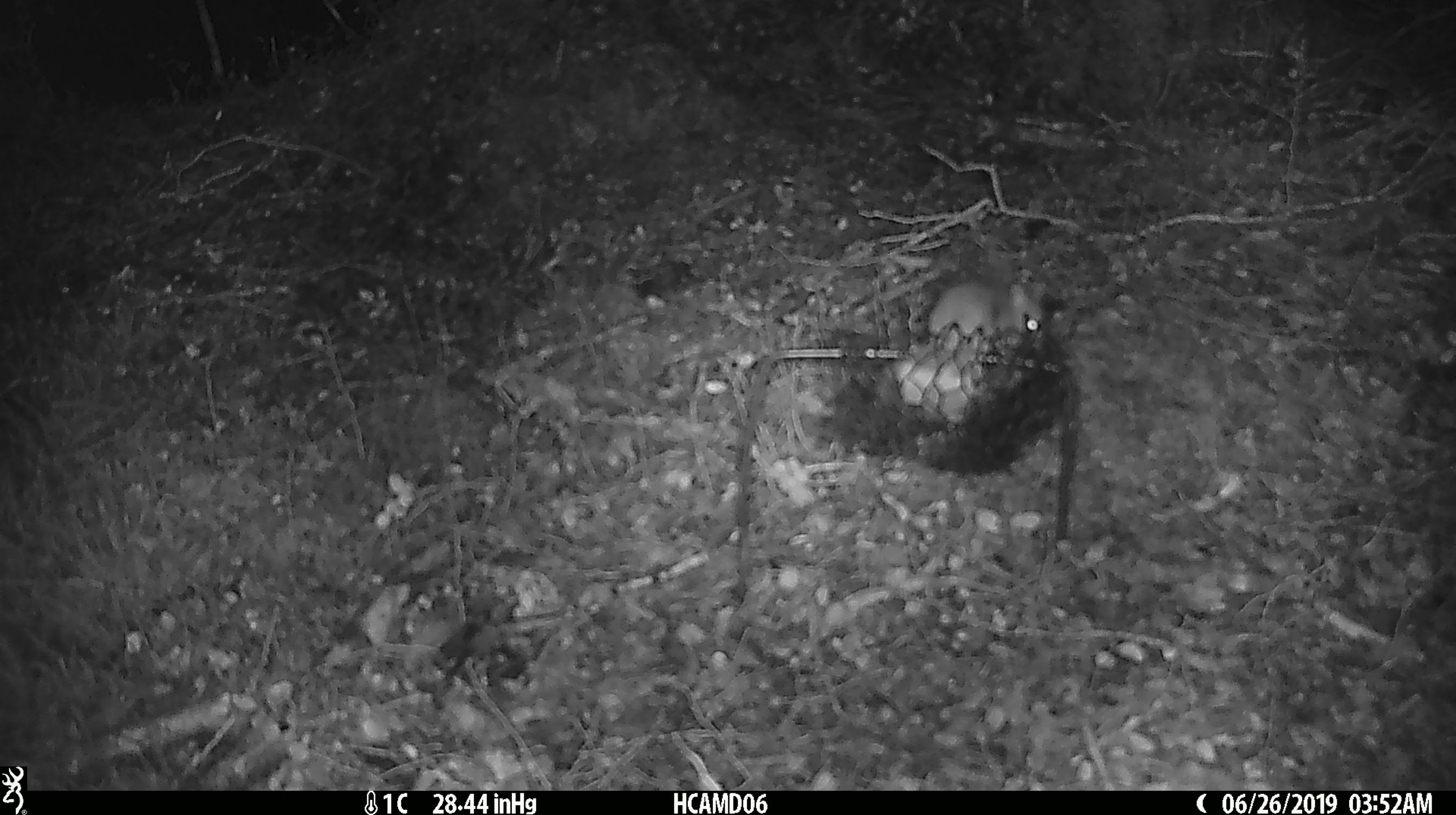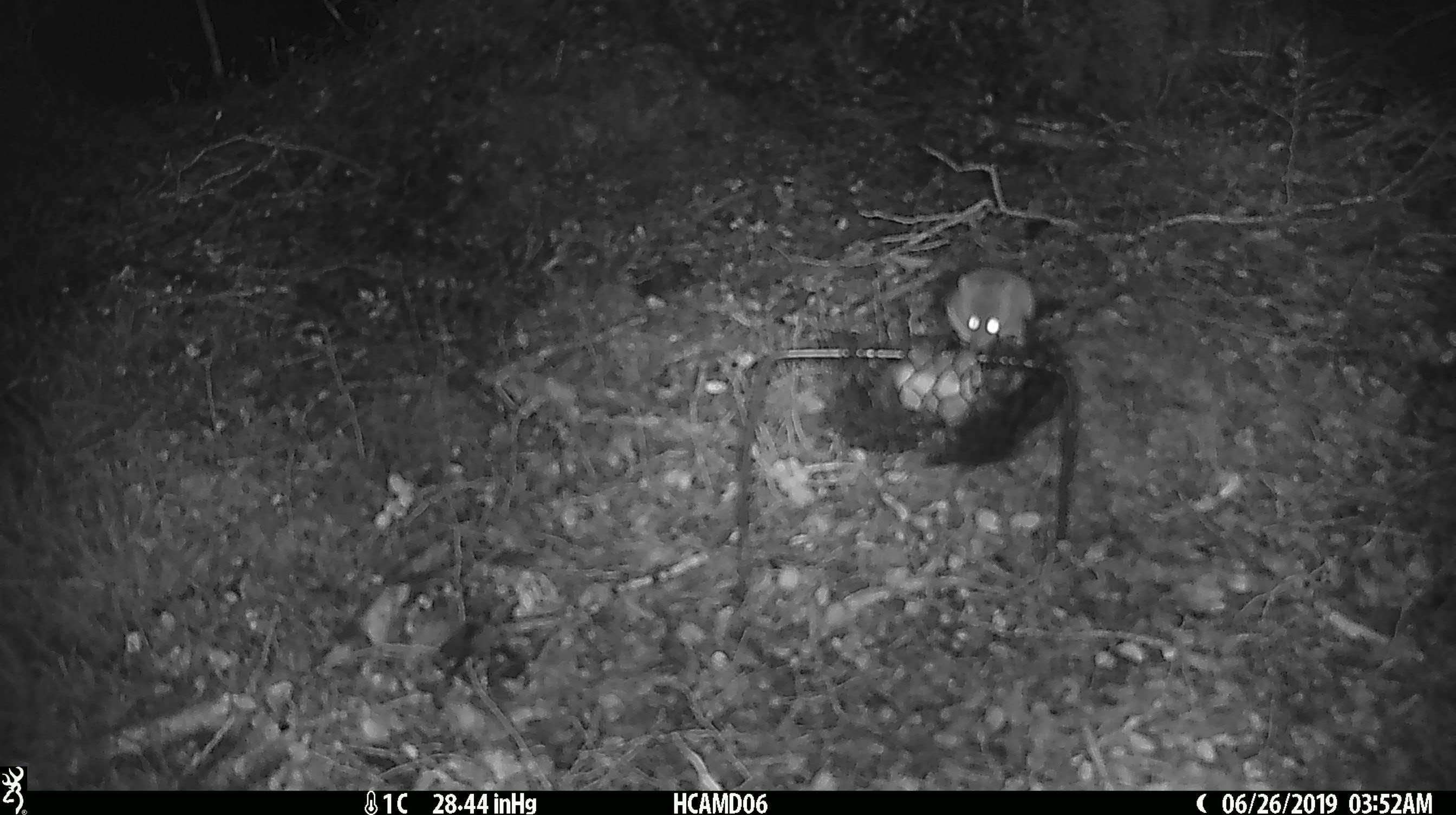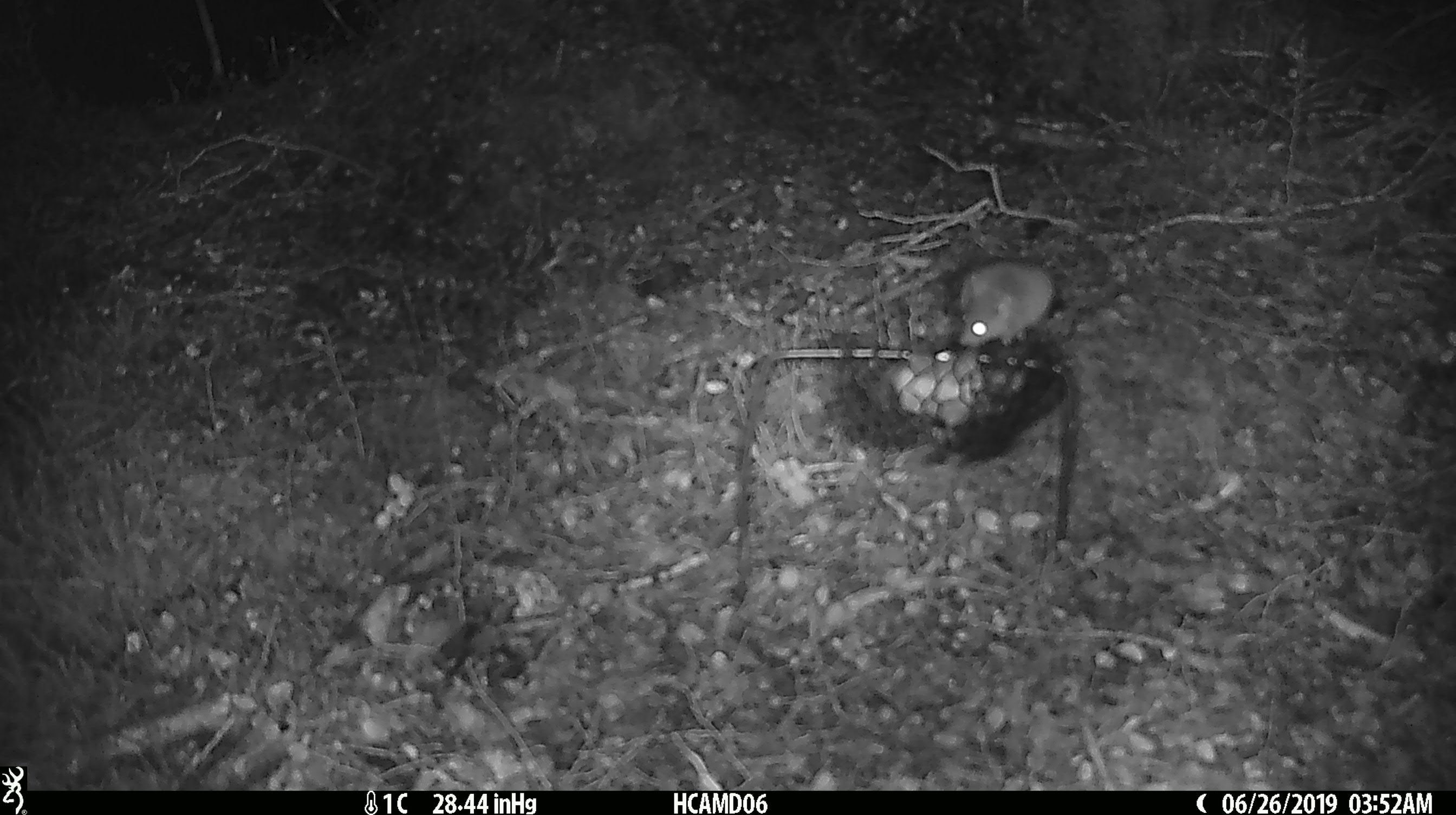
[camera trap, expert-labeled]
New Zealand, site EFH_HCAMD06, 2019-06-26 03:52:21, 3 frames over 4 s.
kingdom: Animalia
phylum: Chordata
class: Mammalia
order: Rodentia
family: Muridae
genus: Mus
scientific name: Mus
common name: mouse